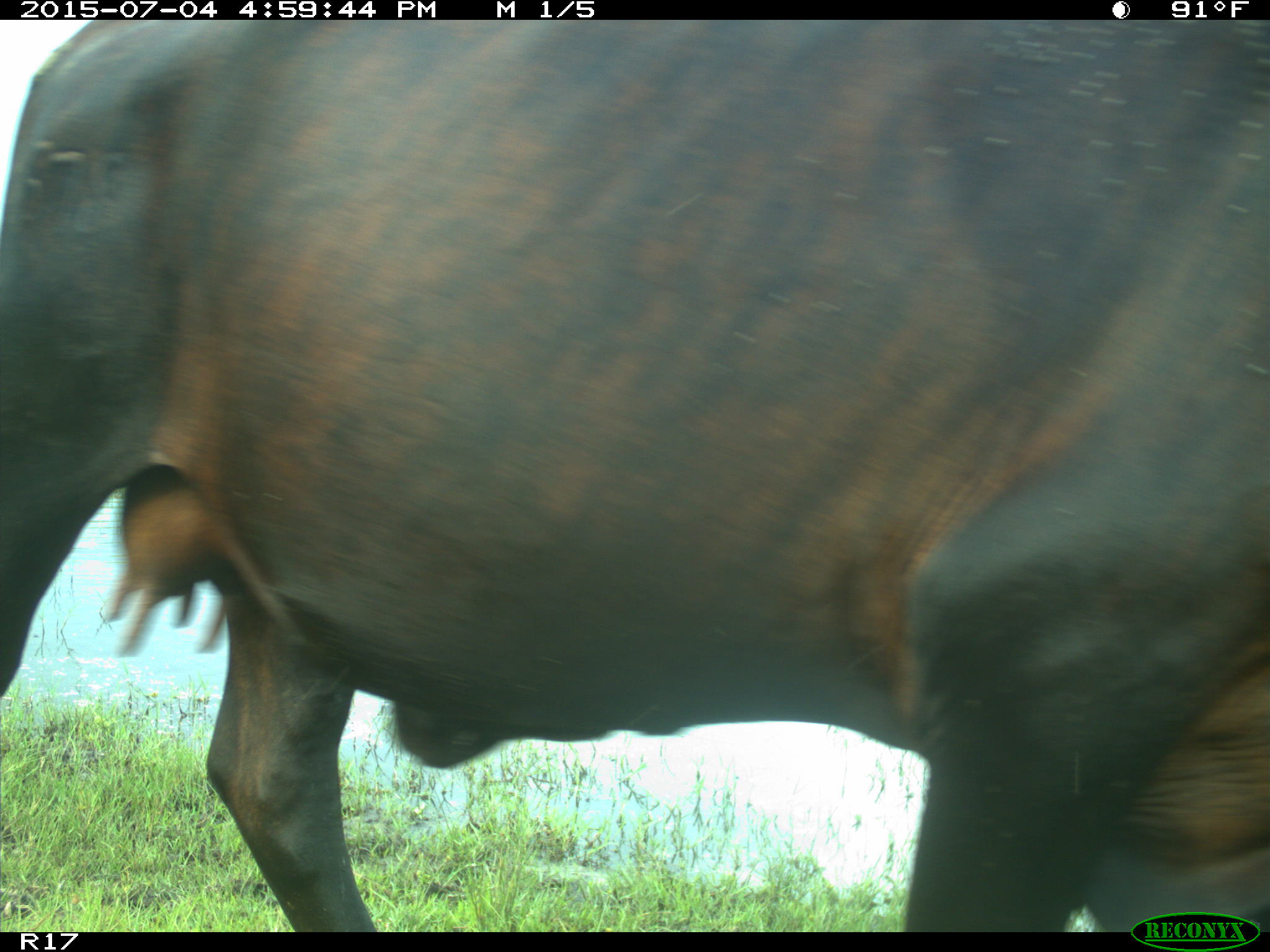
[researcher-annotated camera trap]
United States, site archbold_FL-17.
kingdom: Animalia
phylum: Chordata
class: Mammalia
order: Artiodactyla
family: Bovidae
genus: Bos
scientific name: Bos taurus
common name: domestic cow